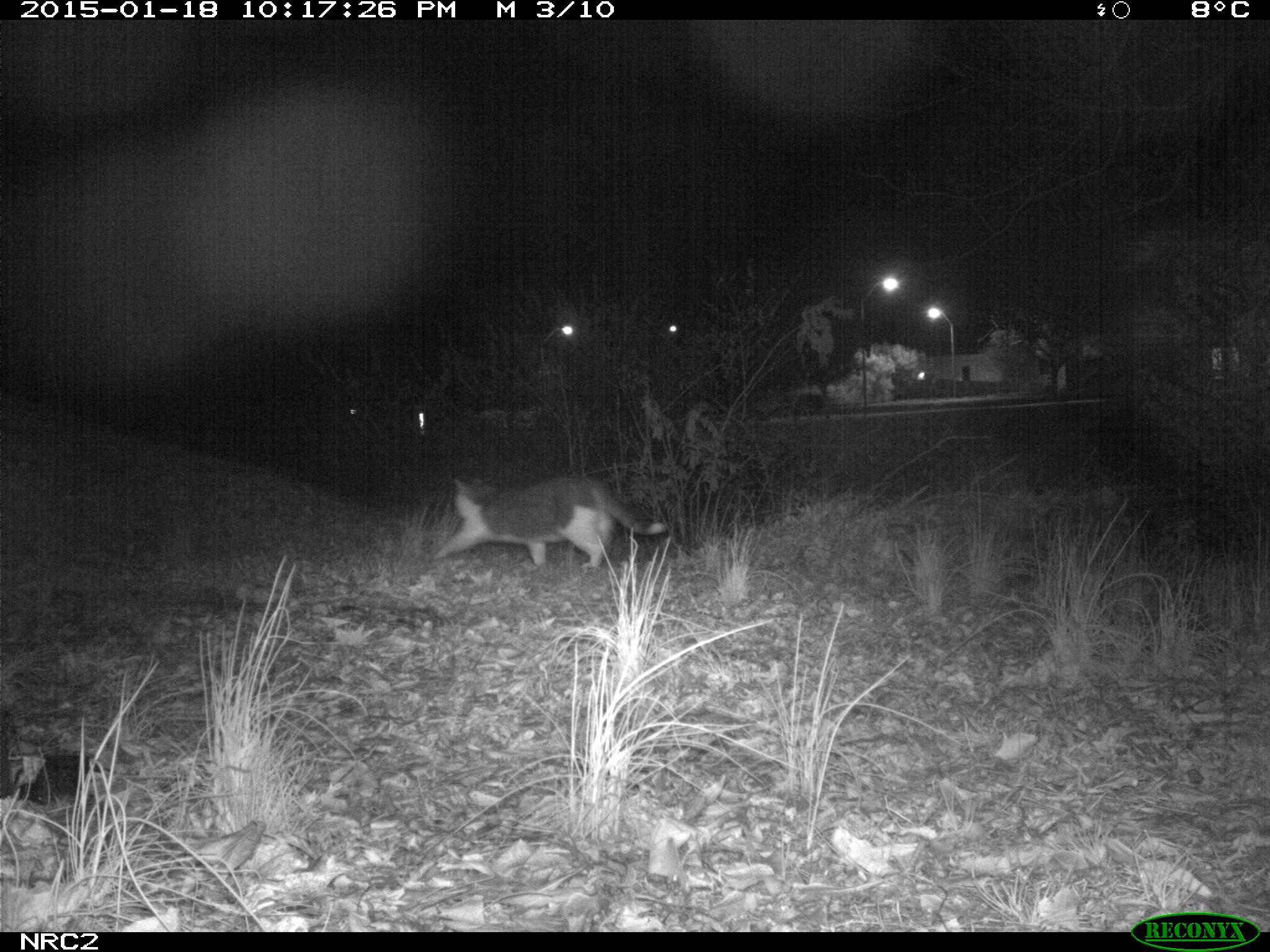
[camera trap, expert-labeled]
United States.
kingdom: Animalia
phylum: Chordata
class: Mammalia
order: Carnivora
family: Felidae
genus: Felis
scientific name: Felis catus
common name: domestic cat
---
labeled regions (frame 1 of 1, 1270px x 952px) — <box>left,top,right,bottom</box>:
Domestic Cat: <box>423,463,673,576</box>